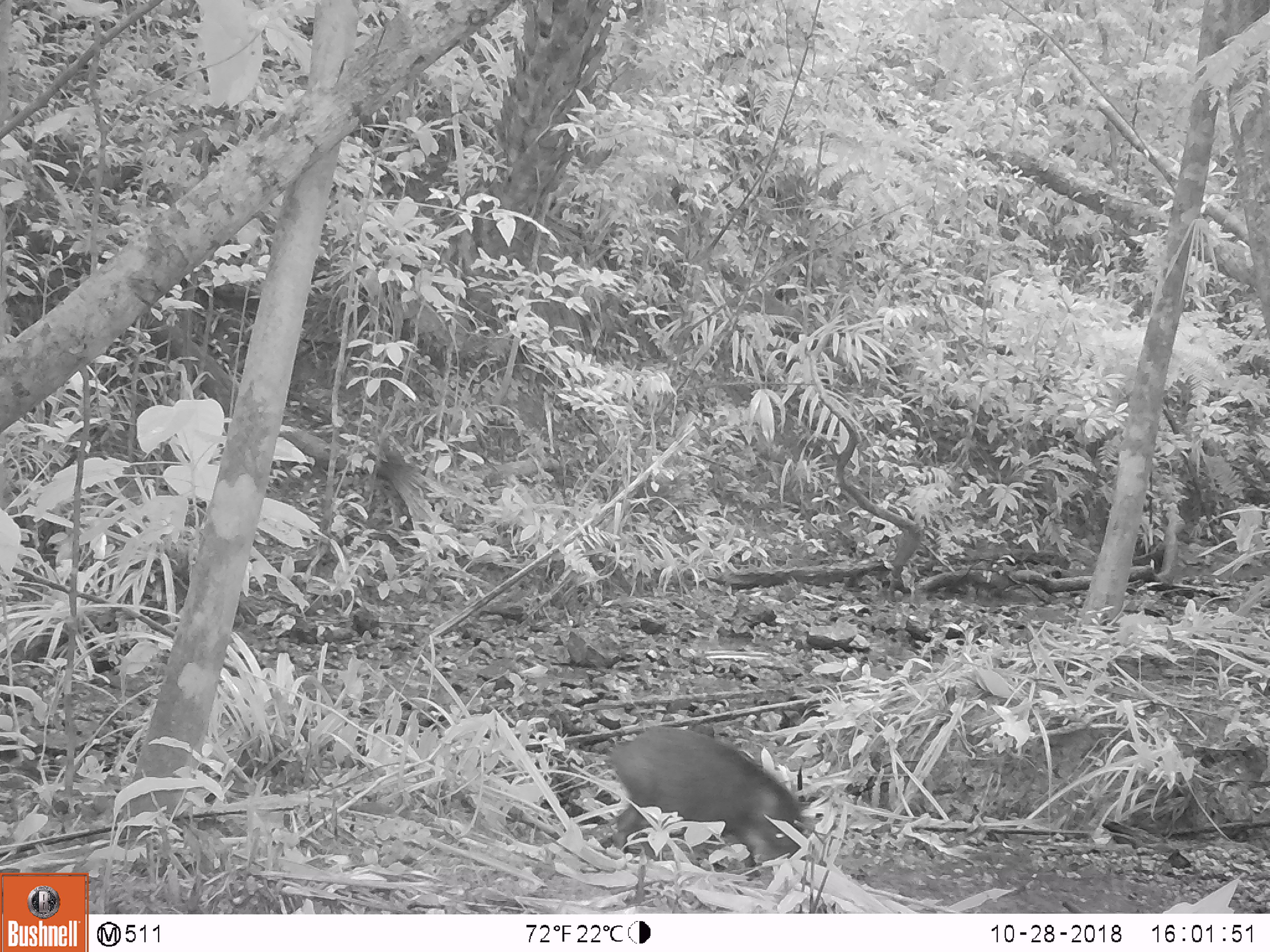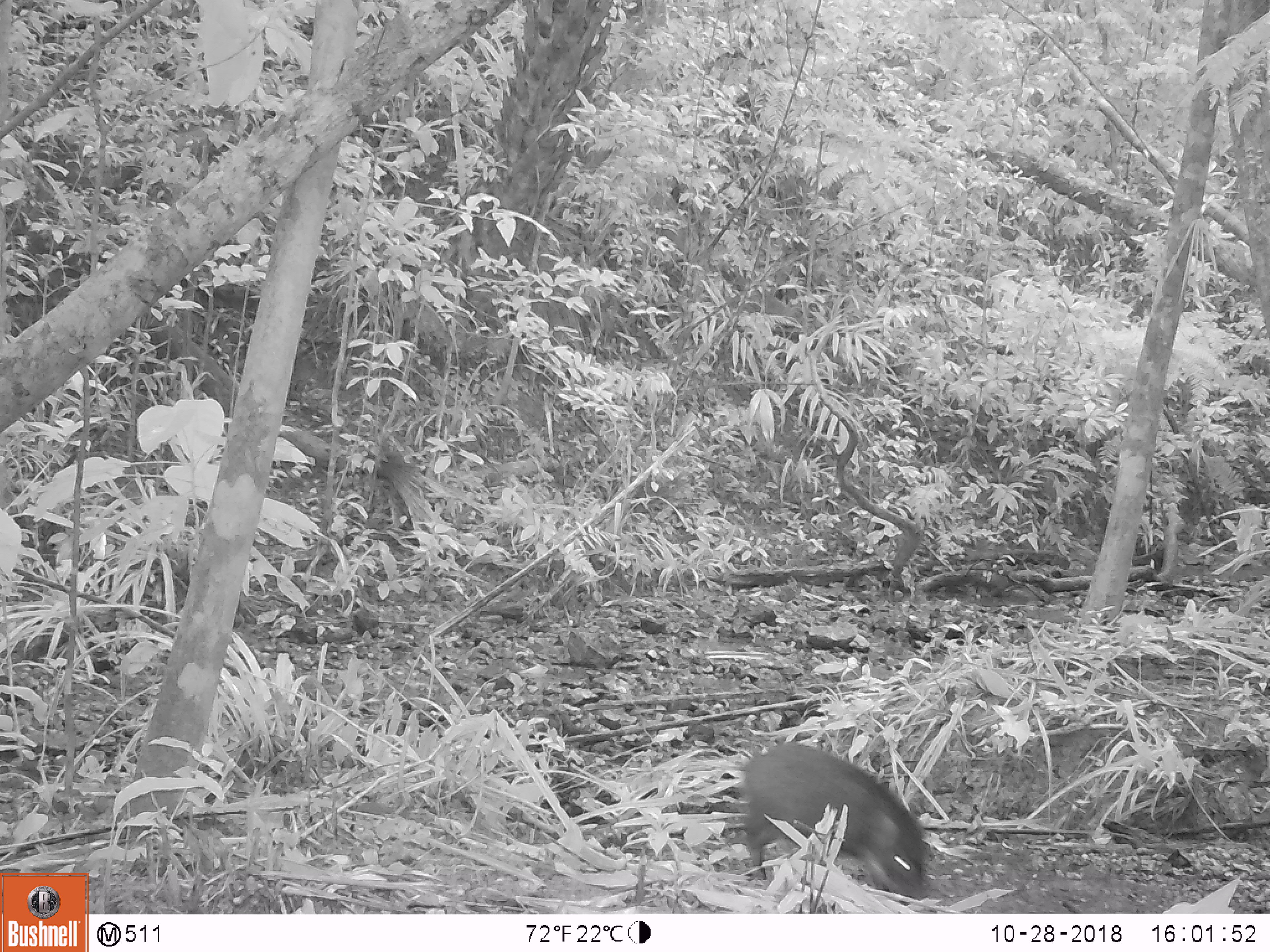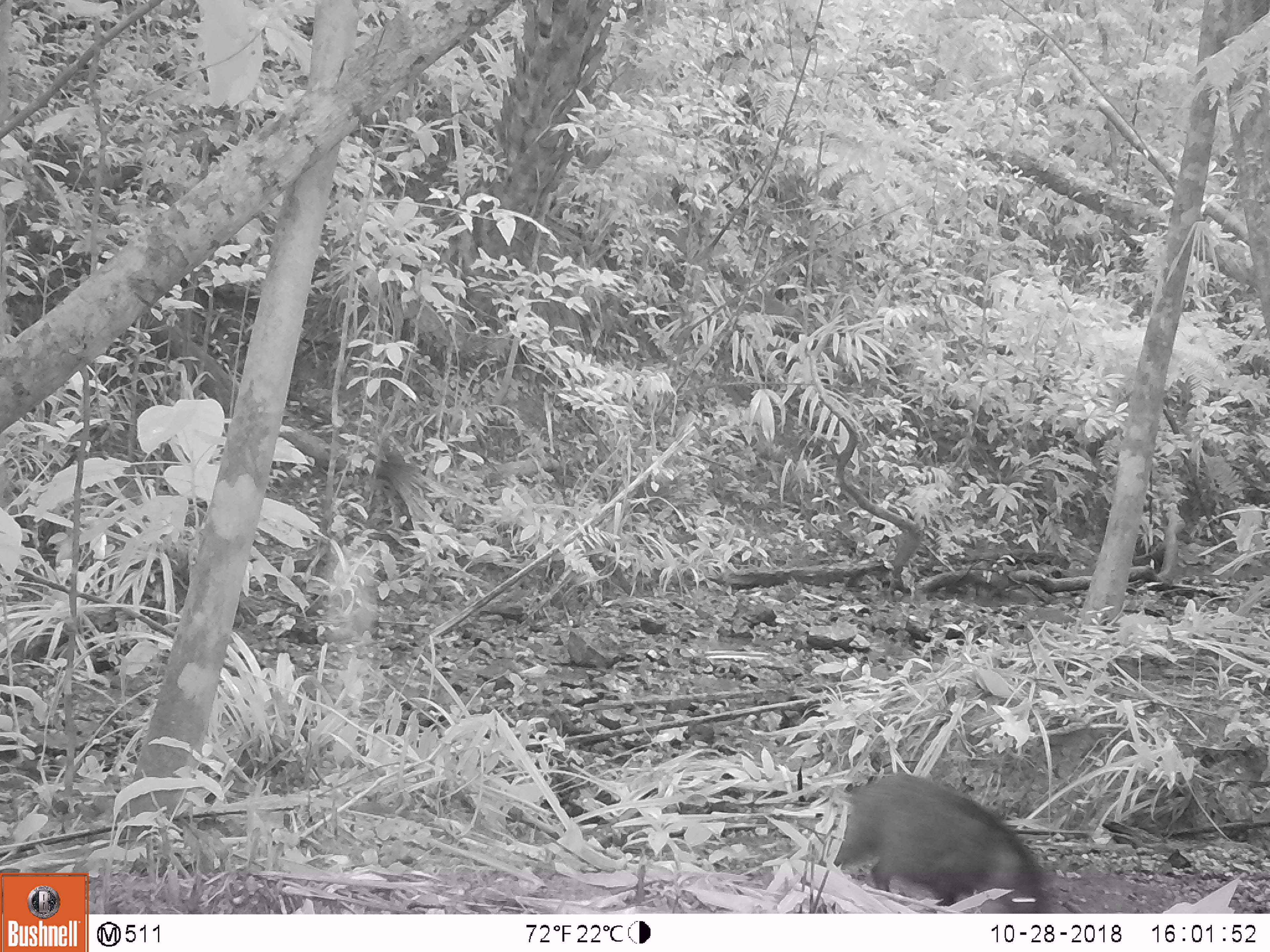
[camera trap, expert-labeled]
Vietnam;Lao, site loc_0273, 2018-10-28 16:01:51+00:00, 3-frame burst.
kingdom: Animalia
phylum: Chordata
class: Mammalia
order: Artiodactyla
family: Suidae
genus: Sus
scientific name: Sus scrofa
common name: eurasian wild pig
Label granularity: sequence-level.